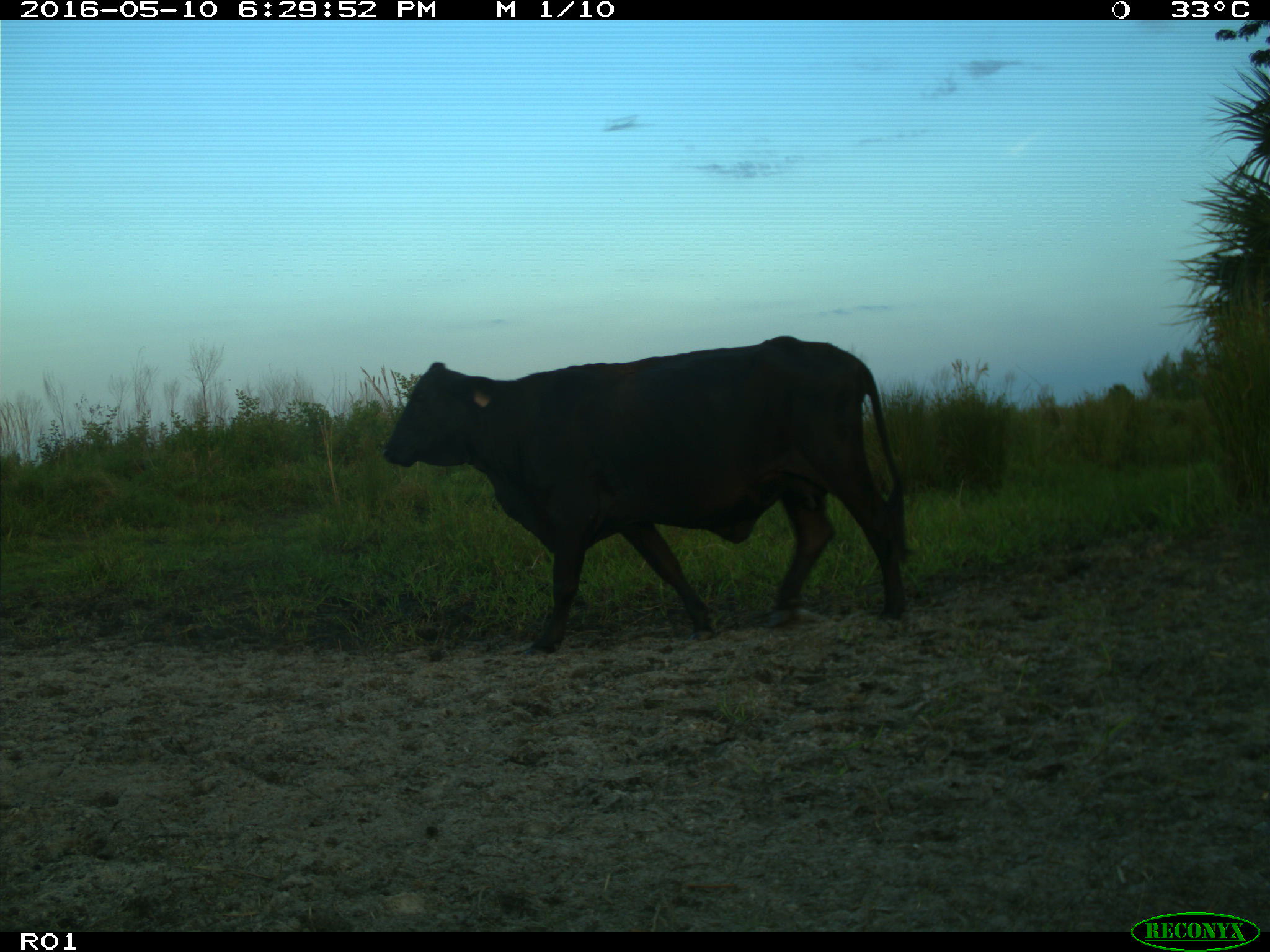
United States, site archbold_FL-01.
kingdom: Animalia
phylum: Chordata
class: Mammalia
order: Artiodactyla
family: Bovidae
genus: Bos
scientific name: Bos taurus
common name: domestic cow